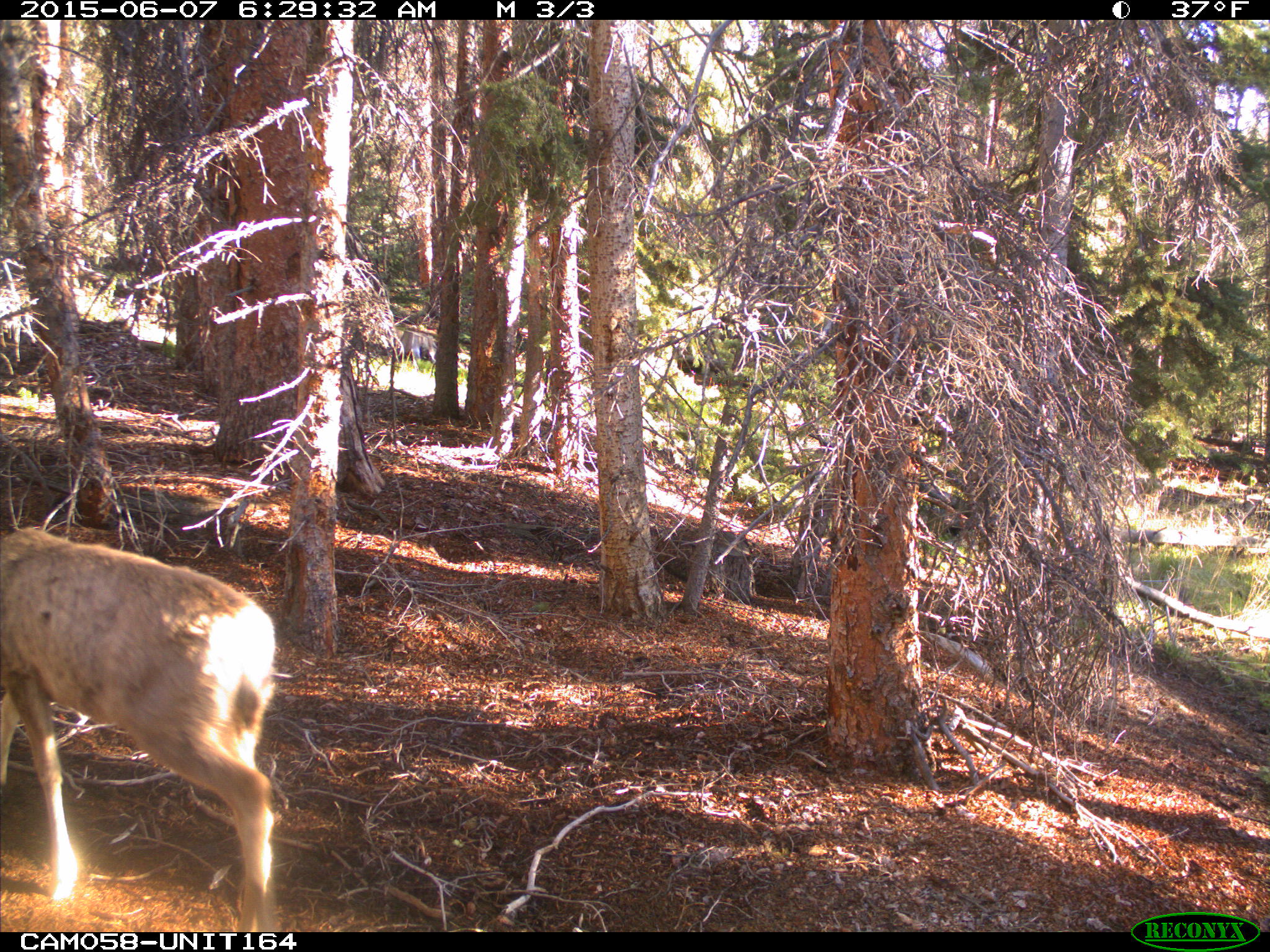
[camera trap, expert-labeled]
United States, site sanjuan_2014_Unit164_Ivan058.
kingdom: Animalia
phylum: Chordata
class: Mammalia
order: Artiodactyla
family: Cervidae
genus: Odocoileus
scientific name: Odocoileus hemionus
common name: mule deer